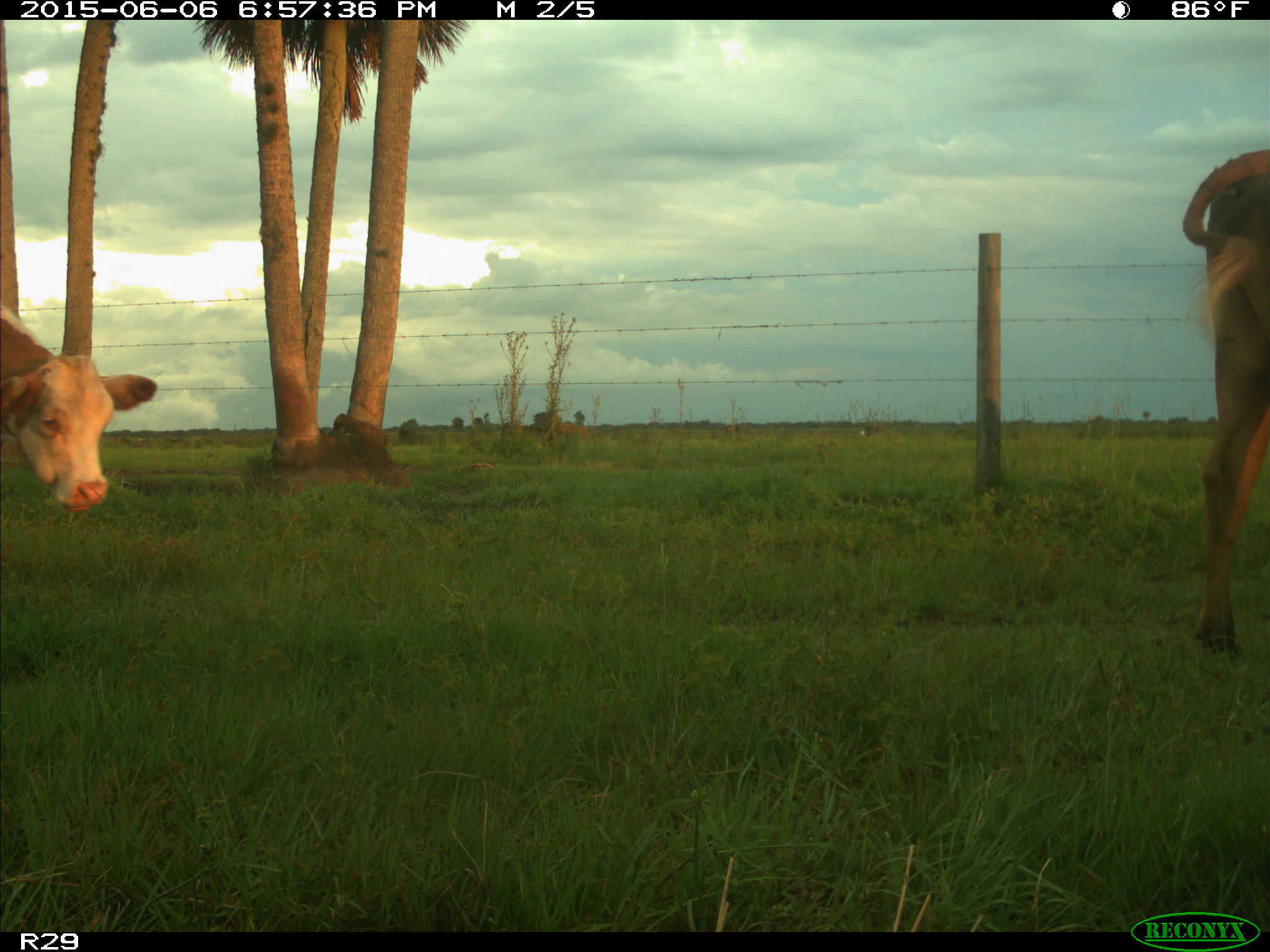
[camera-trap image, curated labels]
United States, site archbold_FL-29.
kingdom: Animalia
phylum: Chordata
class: Mammalia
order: Artiodactyla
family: Bovidae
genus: Bos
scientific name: Bos taurus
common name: domestic cow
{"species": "Bos taurus (domestic cow)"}